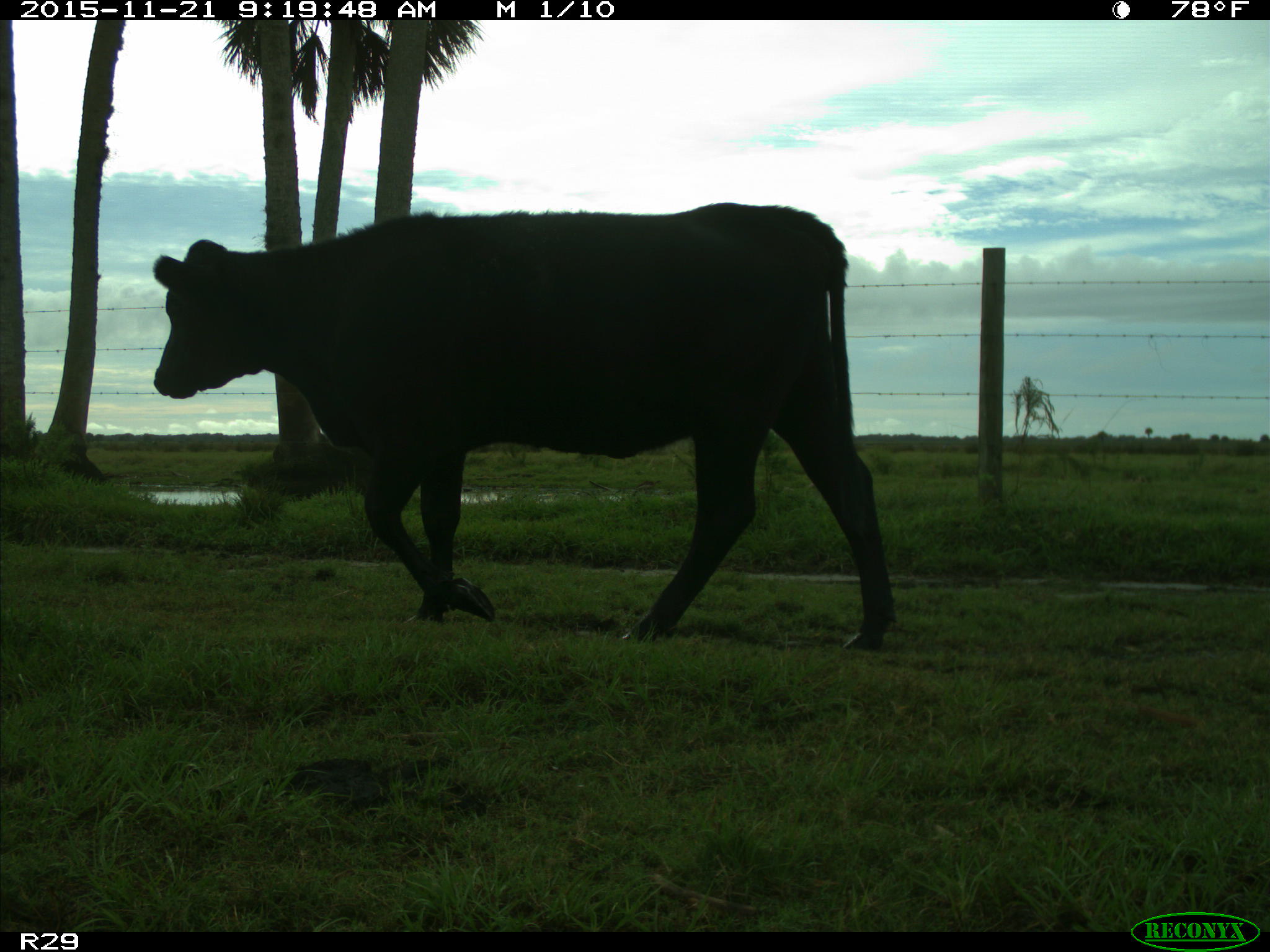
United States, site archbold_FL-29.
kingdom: Animalia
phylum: Chordata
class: Mammalia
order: Artiodactyla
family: Bovidae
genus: Bos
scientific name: Bos taurus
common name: domestic cow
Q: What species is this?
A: Bos taurus (domestic cow).